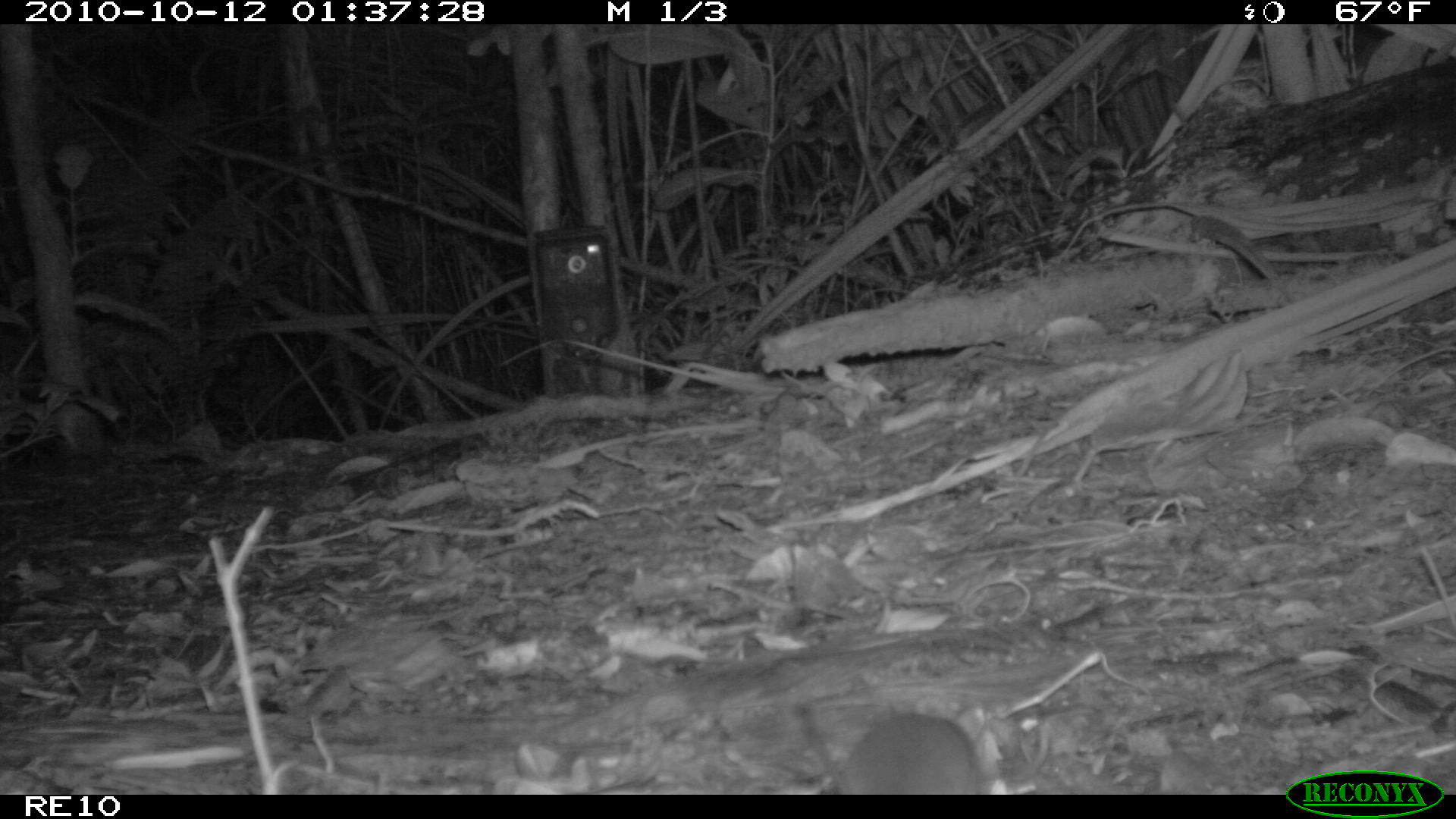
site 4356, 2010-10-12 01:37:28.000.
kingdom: Animalia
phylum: Chordata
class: Mammalia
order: Rodentia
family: Muridae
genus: Rattus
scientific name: Rattus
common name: rodent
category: unknown rat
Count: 1.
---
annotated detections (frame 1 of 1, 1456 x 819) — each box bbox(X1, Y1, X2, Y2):
unknown rat: bbox(819, 710, 984, 793)